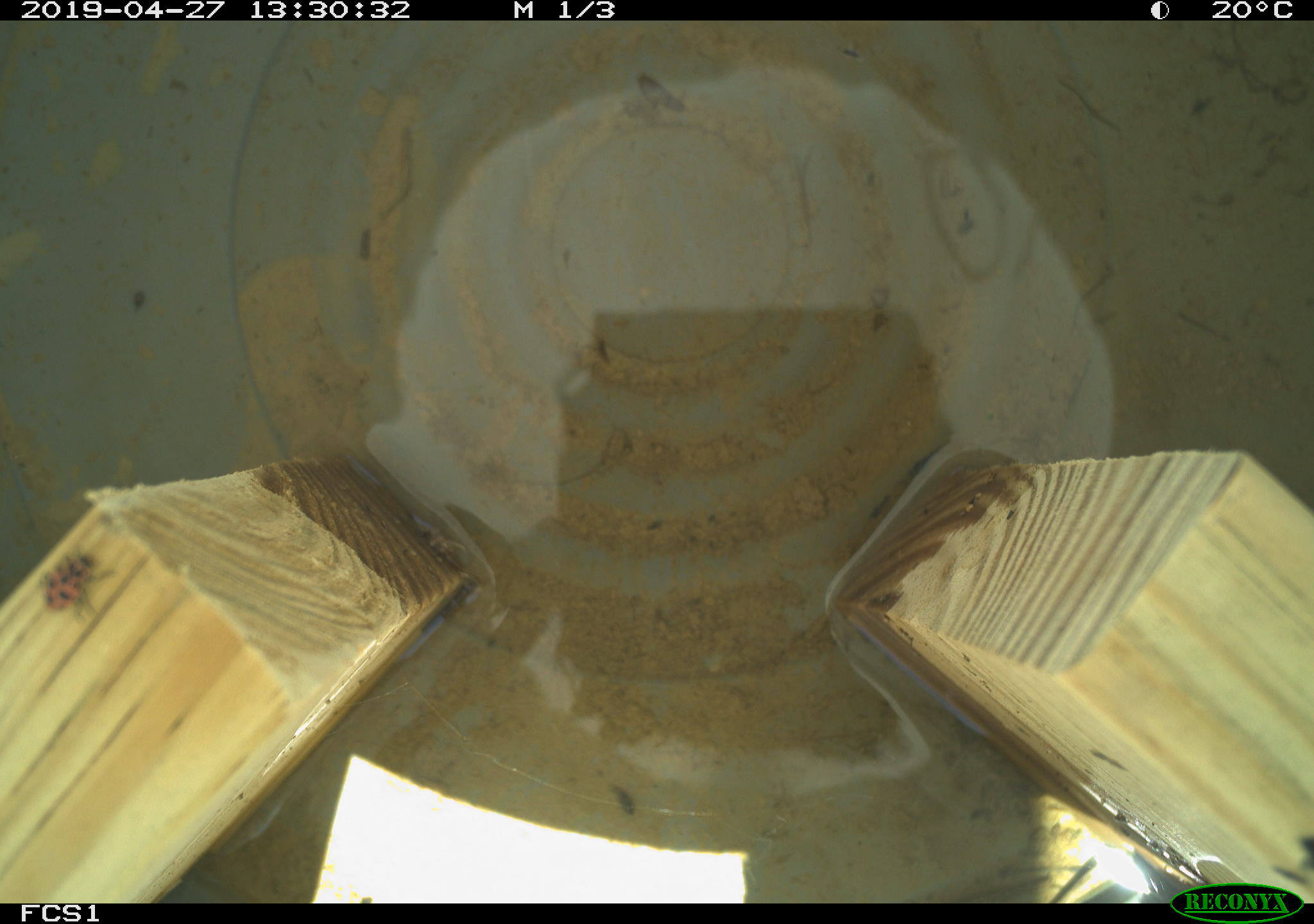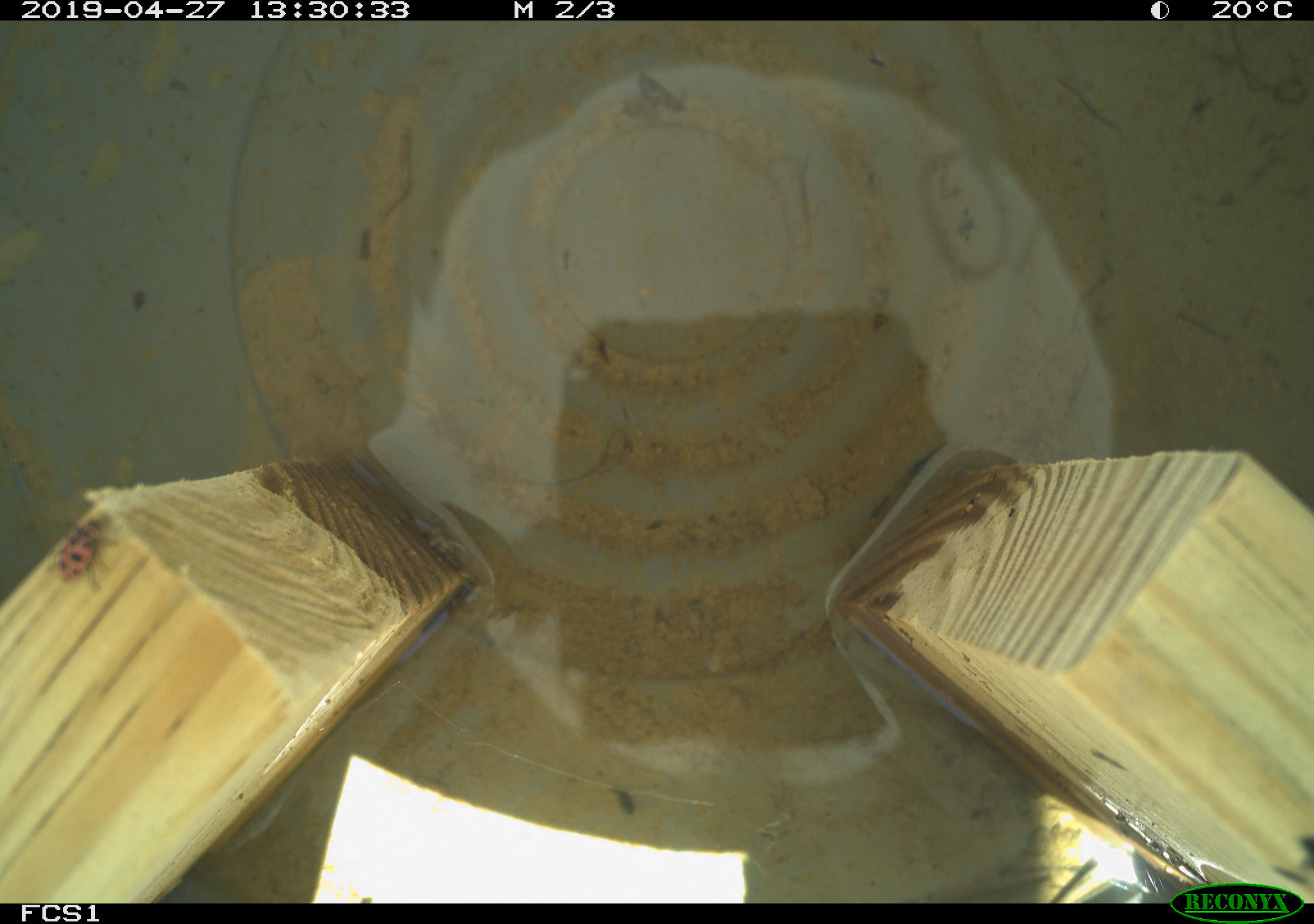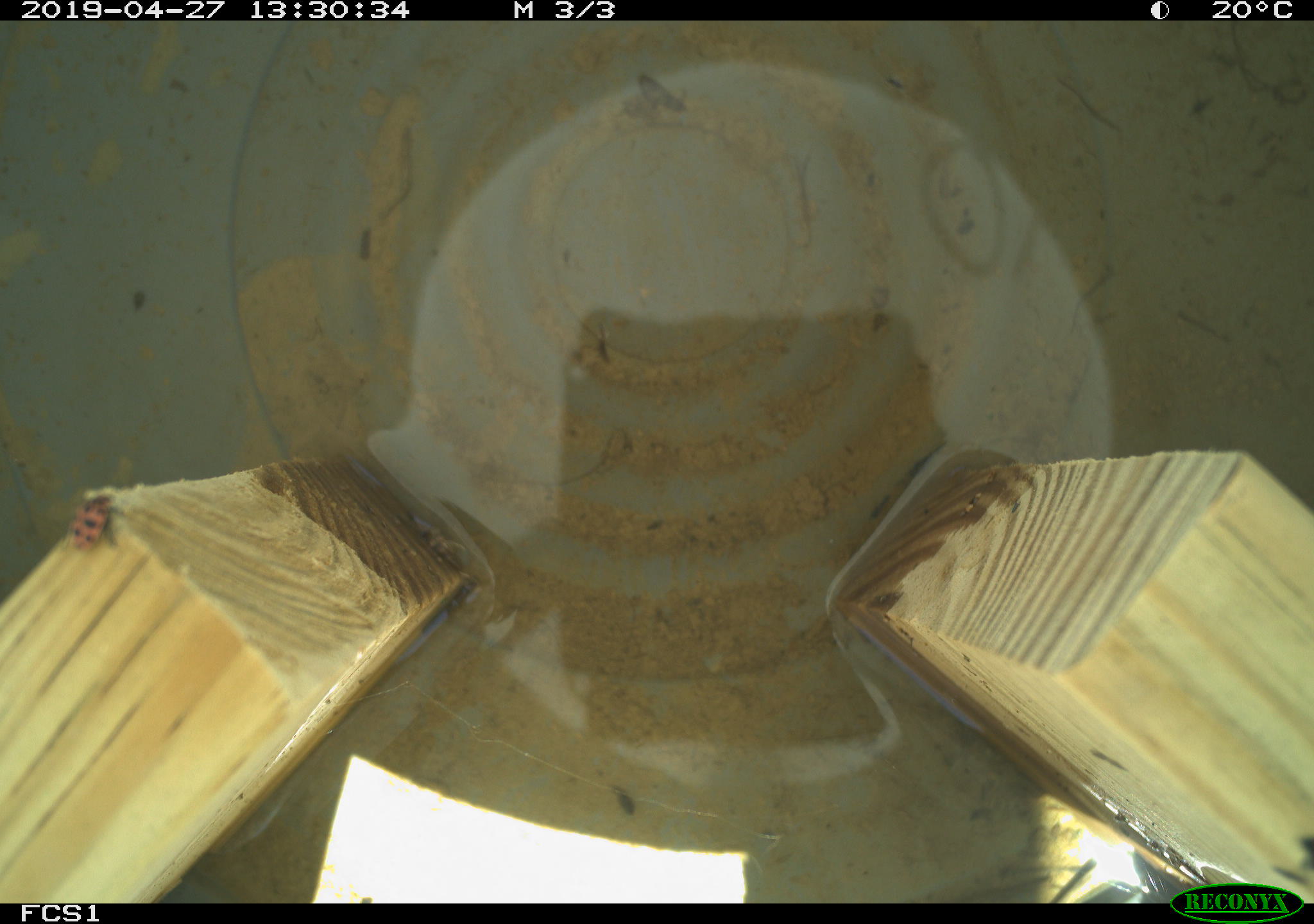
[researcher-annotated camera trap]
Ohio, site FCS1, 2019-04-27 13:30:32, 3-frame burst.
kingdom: Animalia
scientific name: Animalia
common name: animal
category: invertebrate